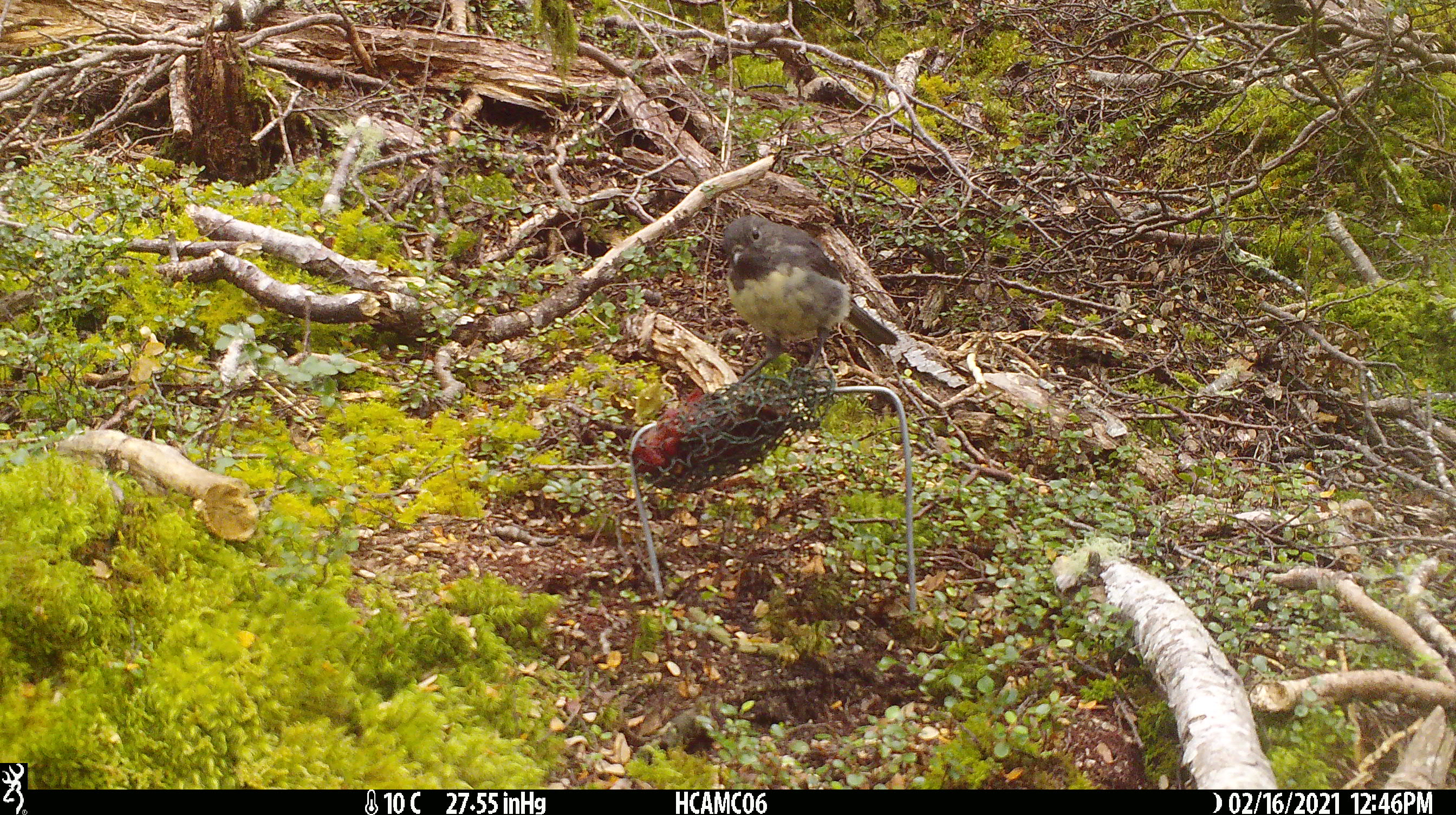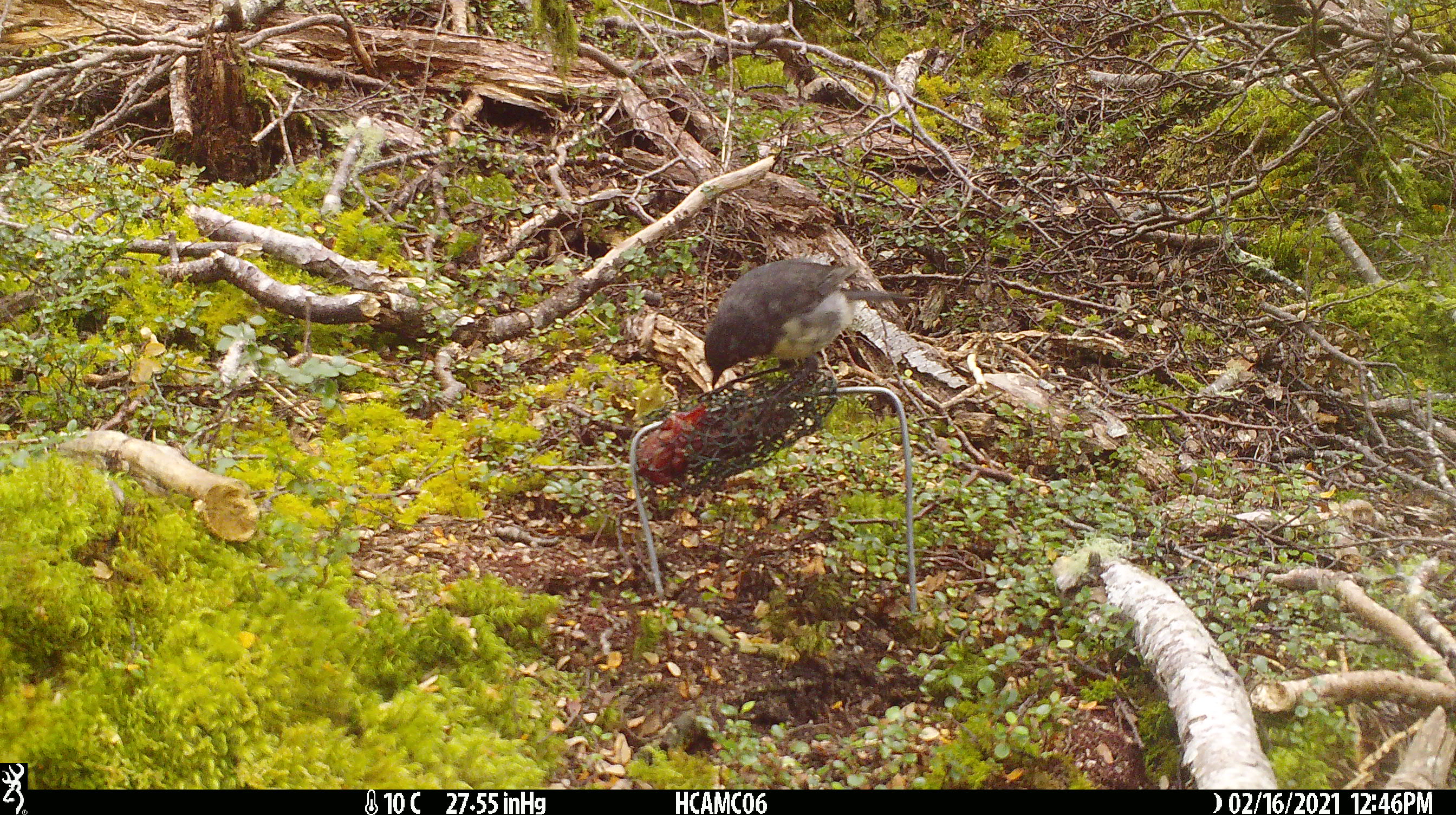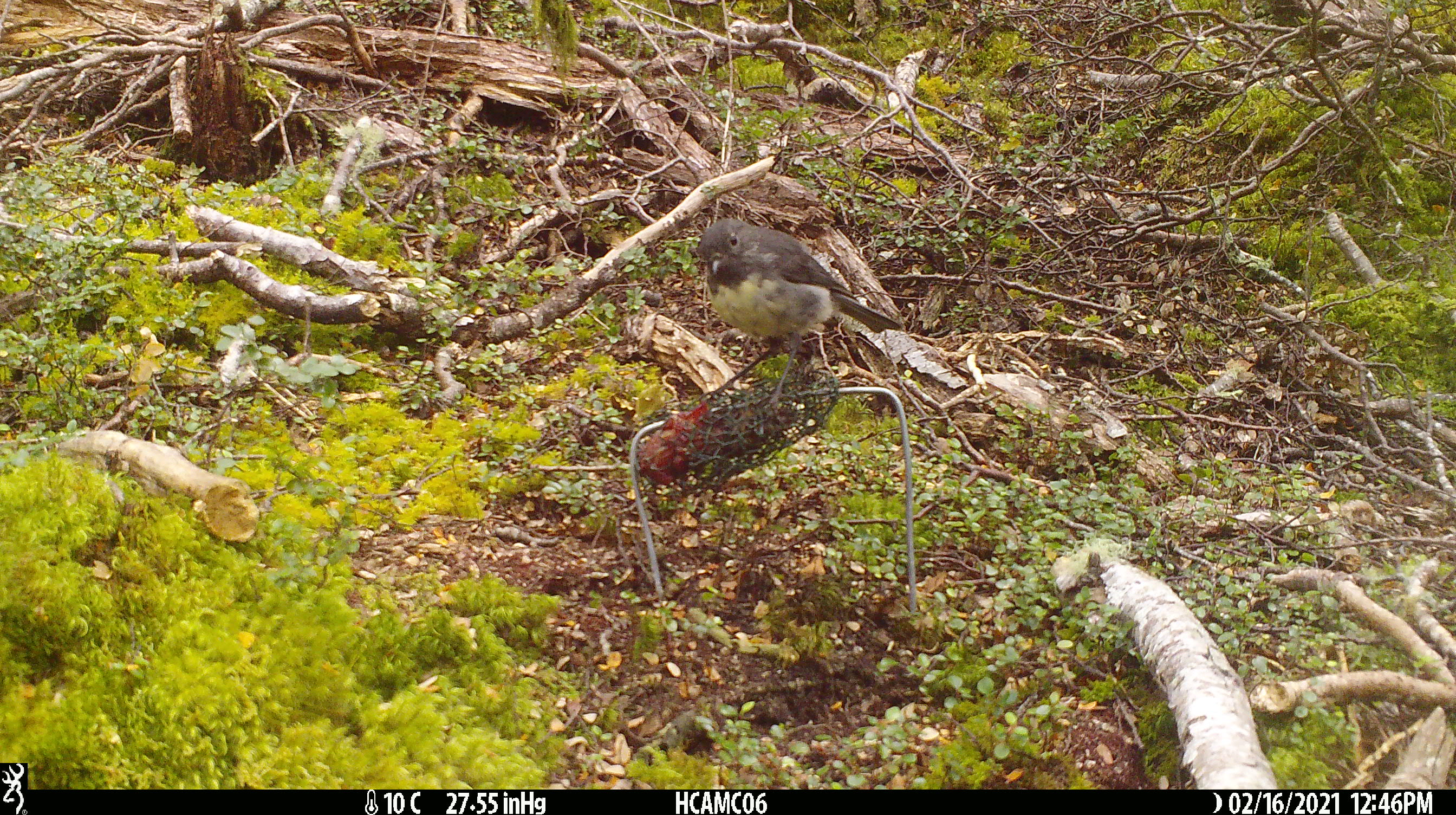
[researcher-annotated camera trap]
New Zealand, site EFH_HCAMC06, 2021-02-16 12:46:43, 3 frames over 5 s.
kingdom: Animalia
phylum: Chordata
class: Aves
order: Passeriformes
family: Petroicidae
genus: Petroica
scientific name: Petroica australis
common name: new zealand robin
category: robin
Robin (new zealand robin) (Petroica australis).